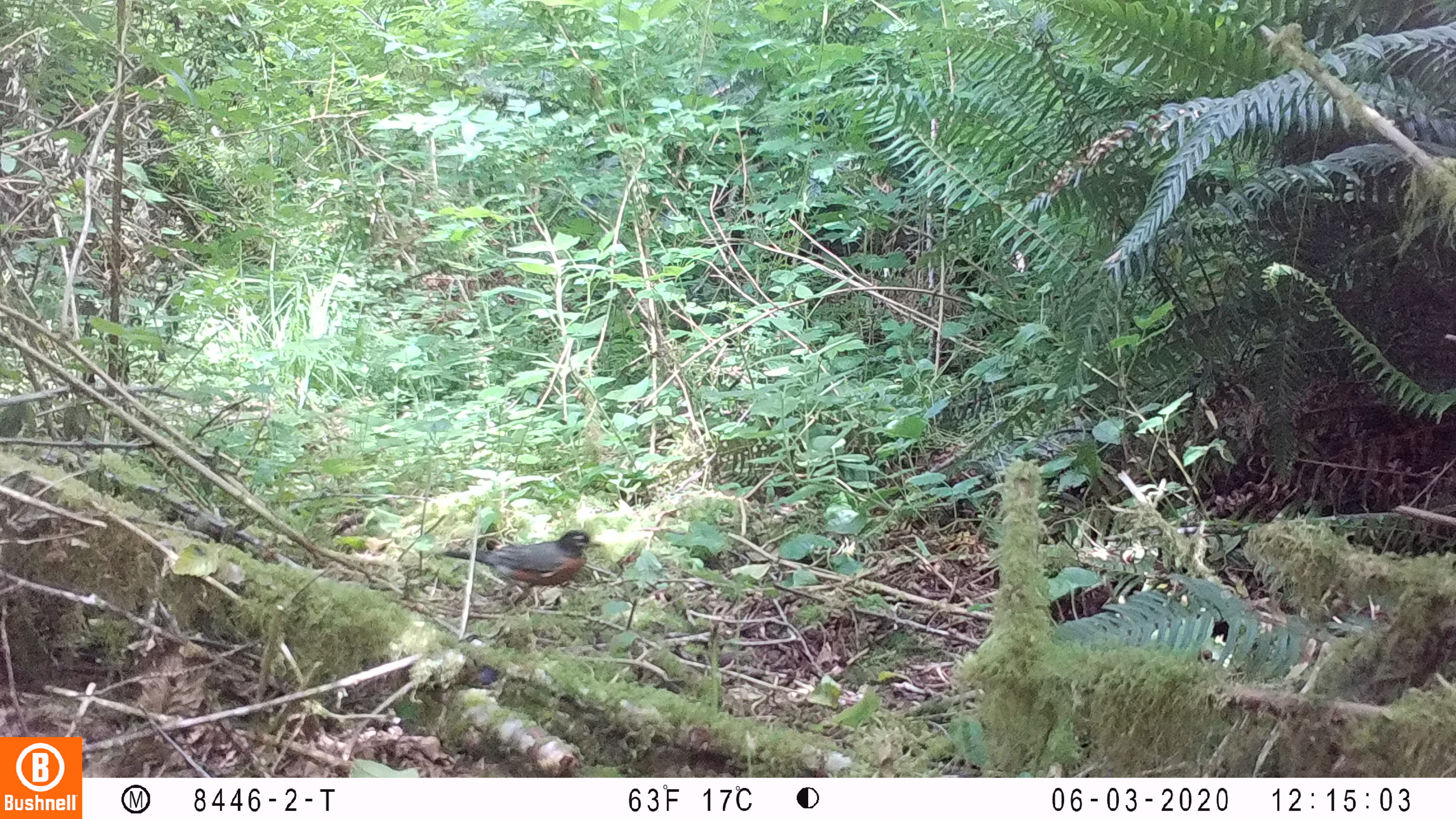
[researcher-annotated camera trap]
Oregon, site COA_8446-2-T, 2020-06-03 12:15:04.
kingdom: Animalia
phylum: Chordata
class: Aves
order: Passeriformes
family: Turdidae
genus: Turdus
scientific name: Turdus migratorius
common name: american robin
American robin (Turdus migratorius).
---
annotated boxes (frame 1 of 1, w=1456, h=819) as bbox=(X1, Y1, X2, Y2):
american robin: bbox=(420, 522, 616, 615)